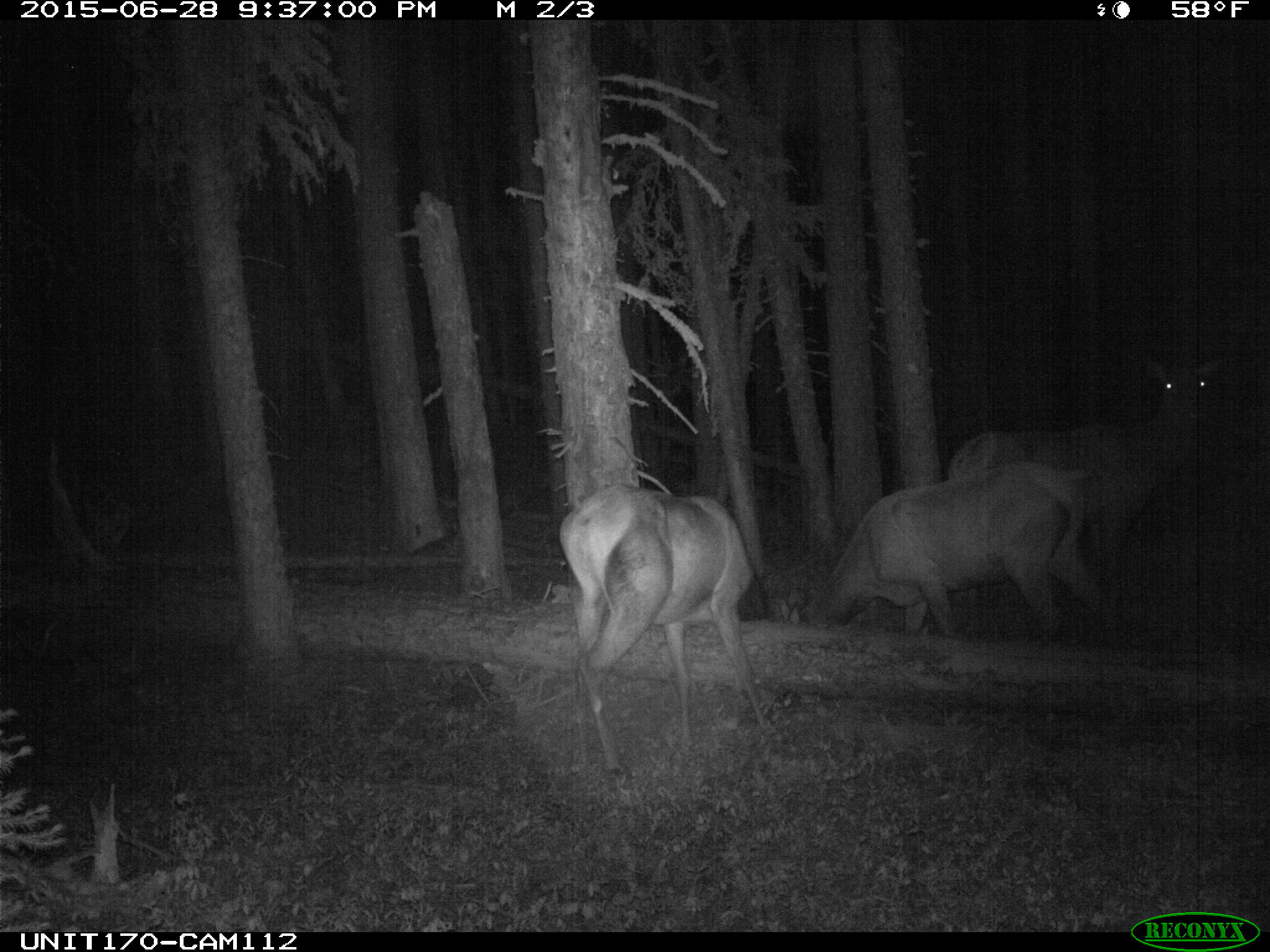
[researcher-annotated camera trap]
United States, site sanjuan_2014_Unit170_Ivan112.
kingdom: Animalia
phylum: Chordata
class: Mammalia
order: Artiodactyla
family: Cervidae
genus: Cervus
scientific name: Cervus elaphus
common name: red deer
Cervus elaphus (red deer).